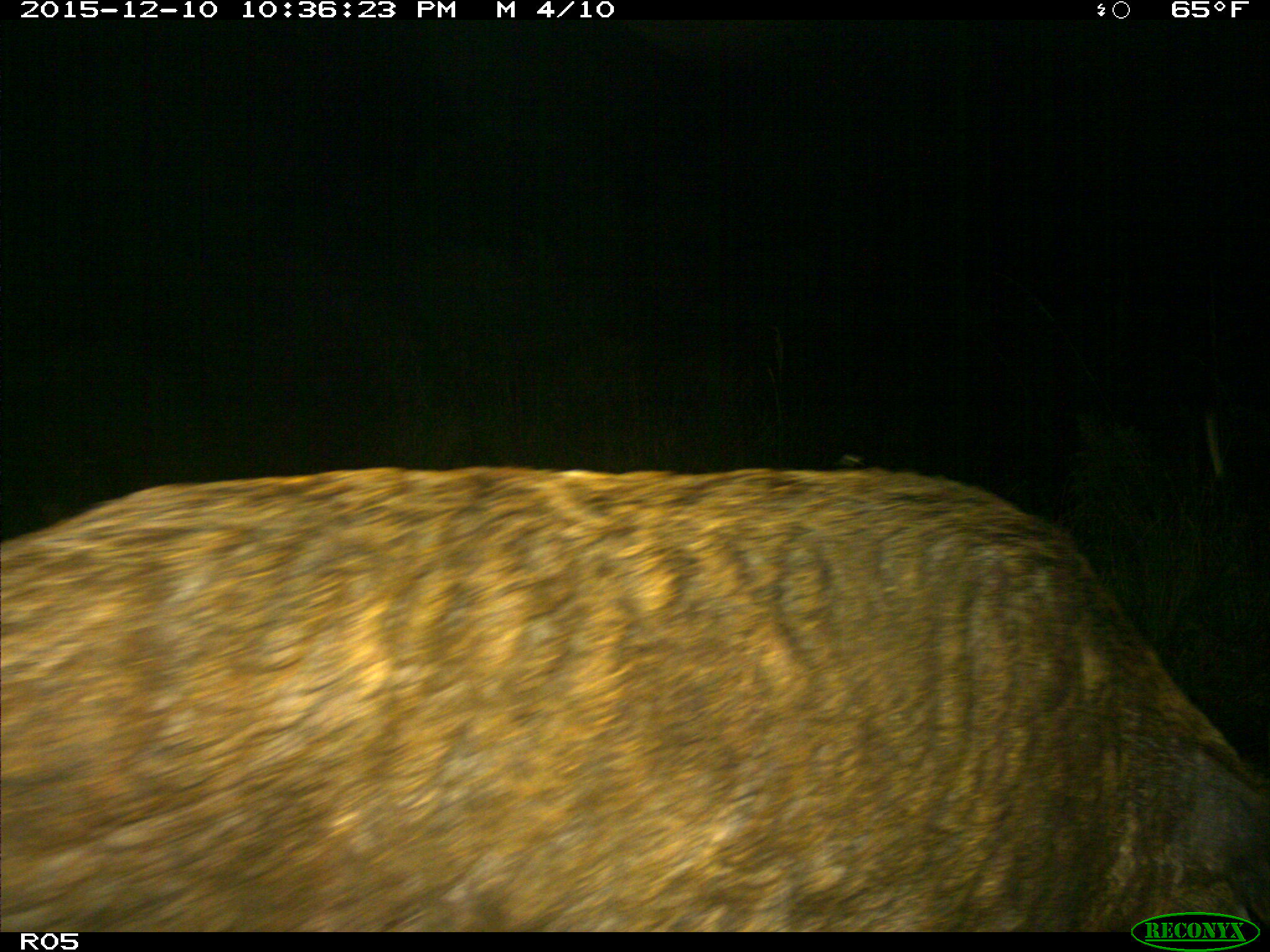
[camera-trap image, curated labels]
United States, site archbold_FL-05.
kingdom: Animalia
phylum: Chordata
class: Mammalia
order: Artiodactyla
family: Suidae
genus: Sus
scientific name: Sus scrofa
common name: wild boar